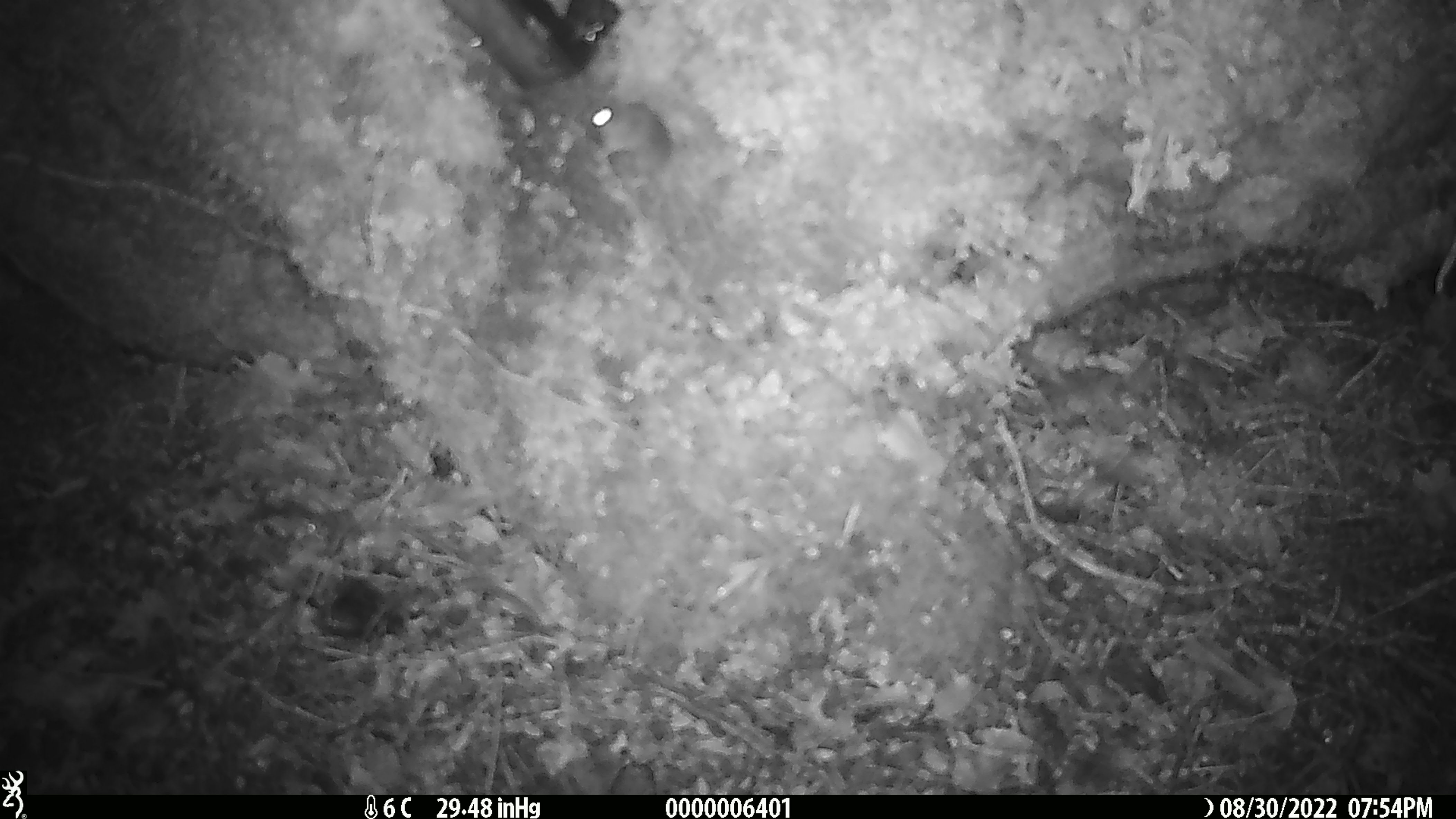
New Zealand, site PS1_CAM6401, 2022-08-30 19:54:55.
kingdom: Animalia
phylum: Chordata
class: Mammalia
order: Rodentia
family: Muridae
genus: Mus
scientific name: Mus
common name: mouse